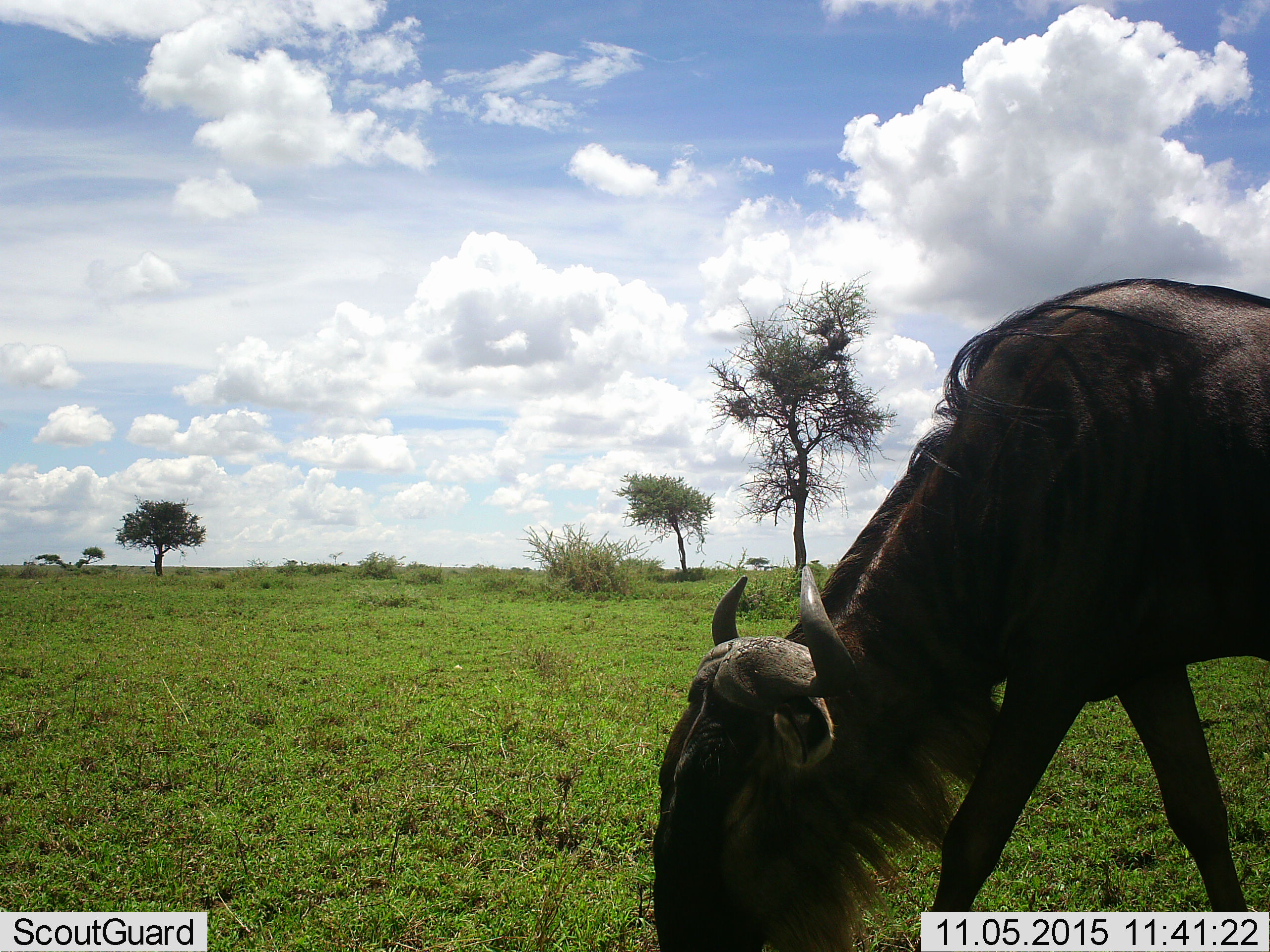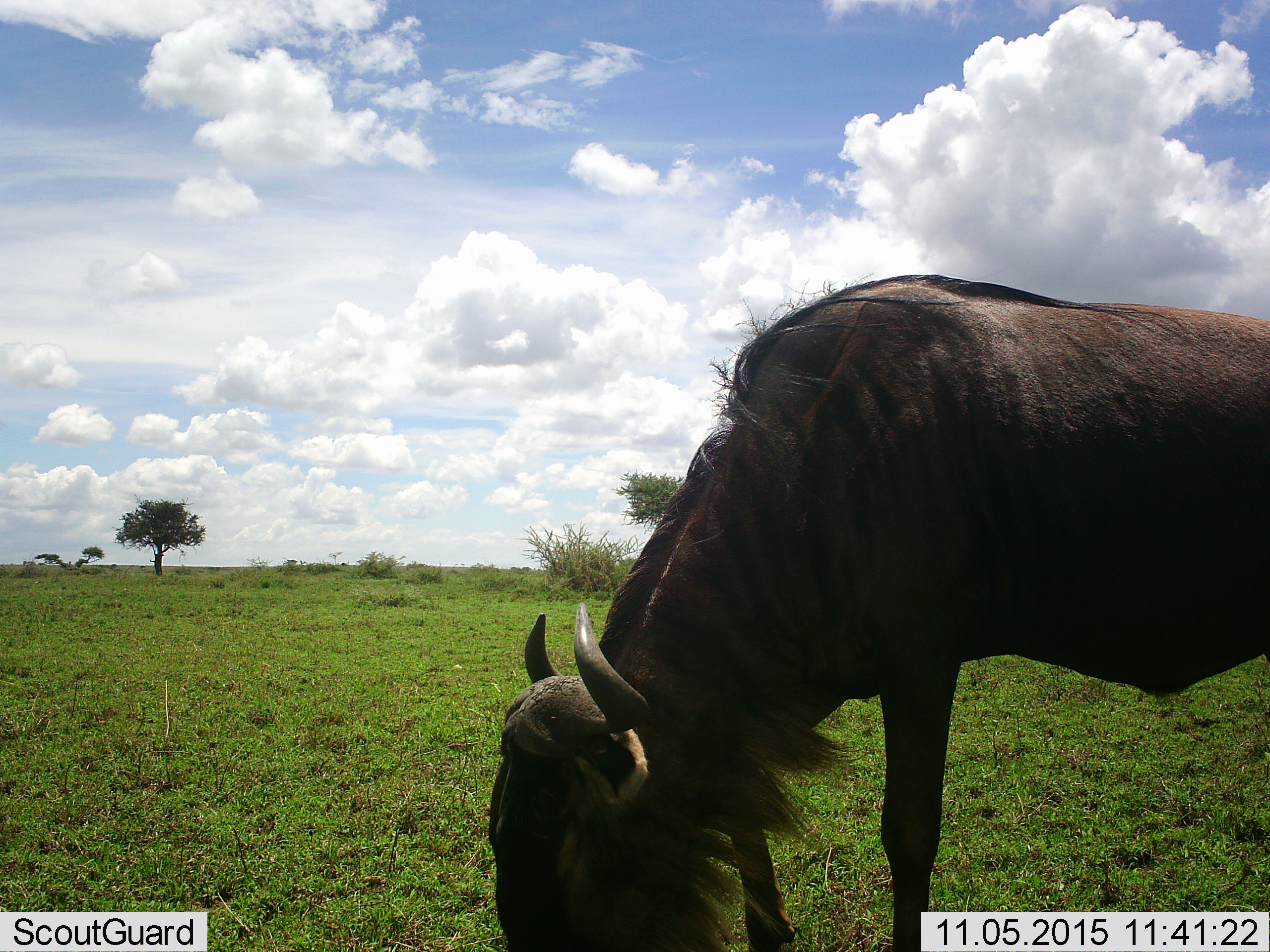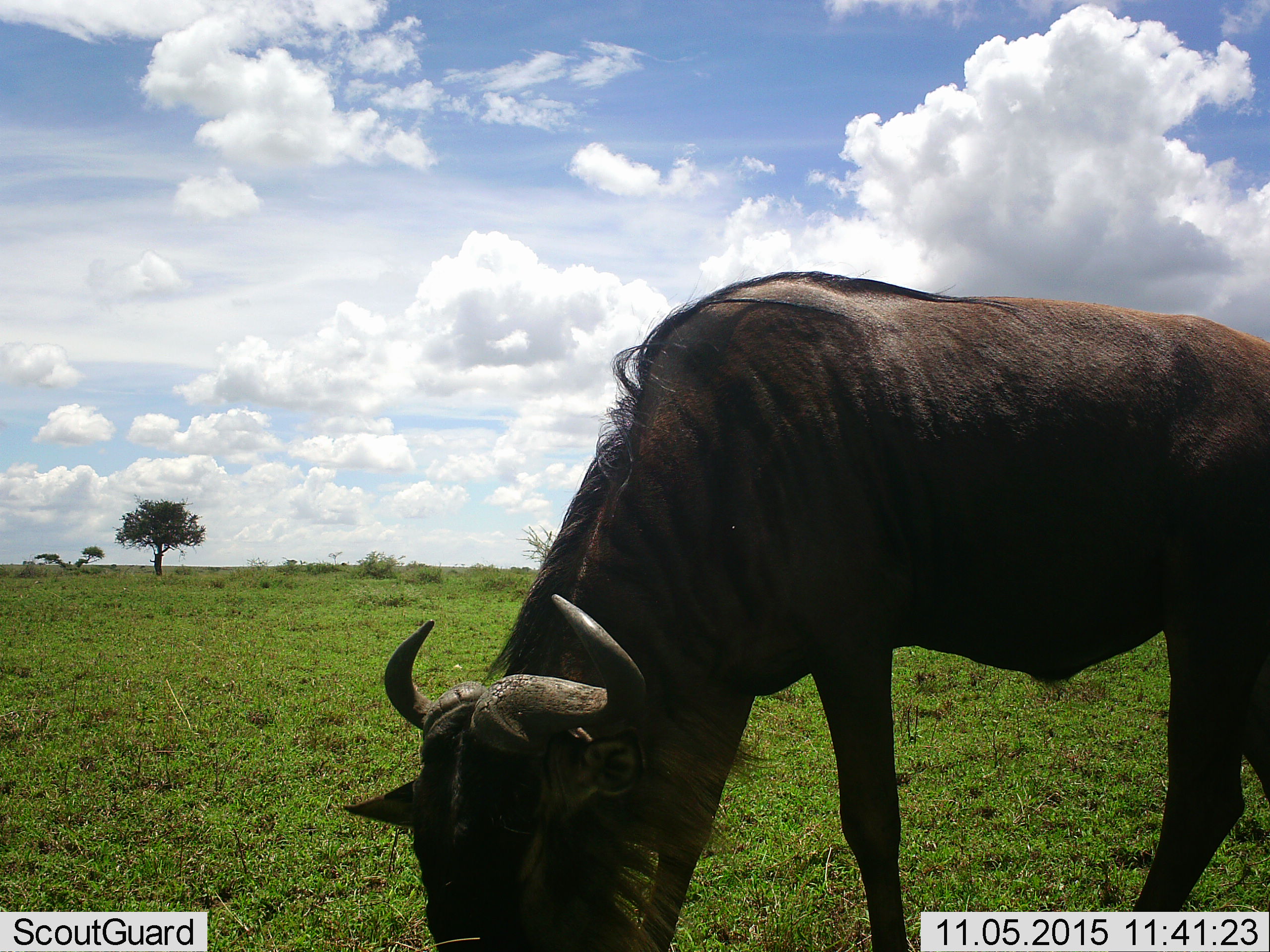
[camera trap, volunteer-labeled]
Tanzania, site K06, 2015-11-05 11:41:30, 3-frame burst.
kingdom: Animalia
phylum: Chordata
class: Mammalia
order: Artiodactyla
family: Bovidae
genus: Connochaetes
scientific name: Connochaetes taurinus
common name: blue wildebeest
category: wildebeest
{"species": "wildebeest (blue wildebeest) (Connochaetes taurinus)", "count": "1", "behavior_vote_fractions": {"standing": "11%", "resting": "0%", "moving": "89%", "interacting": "0%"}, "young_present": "0%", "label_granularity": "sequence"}